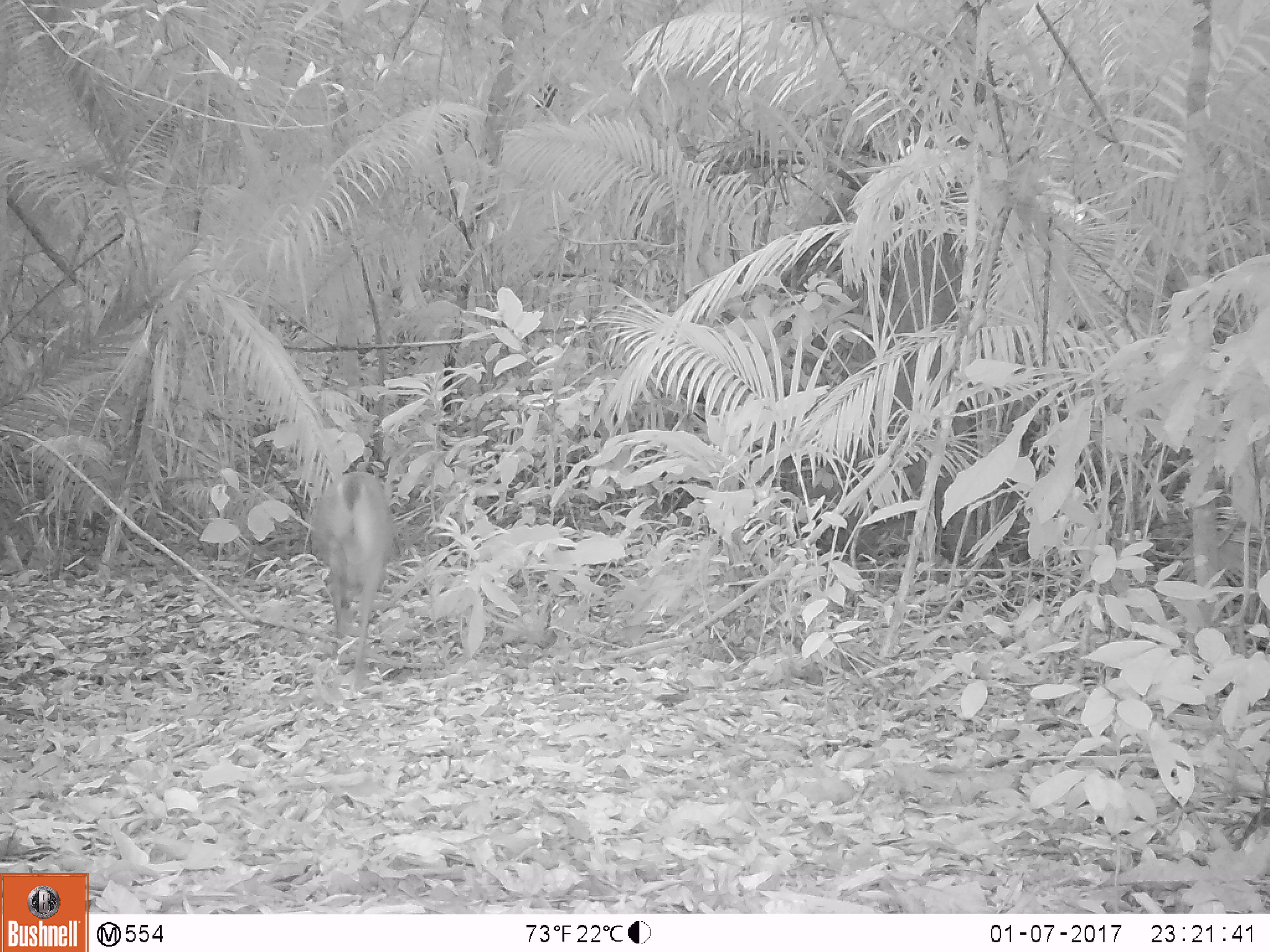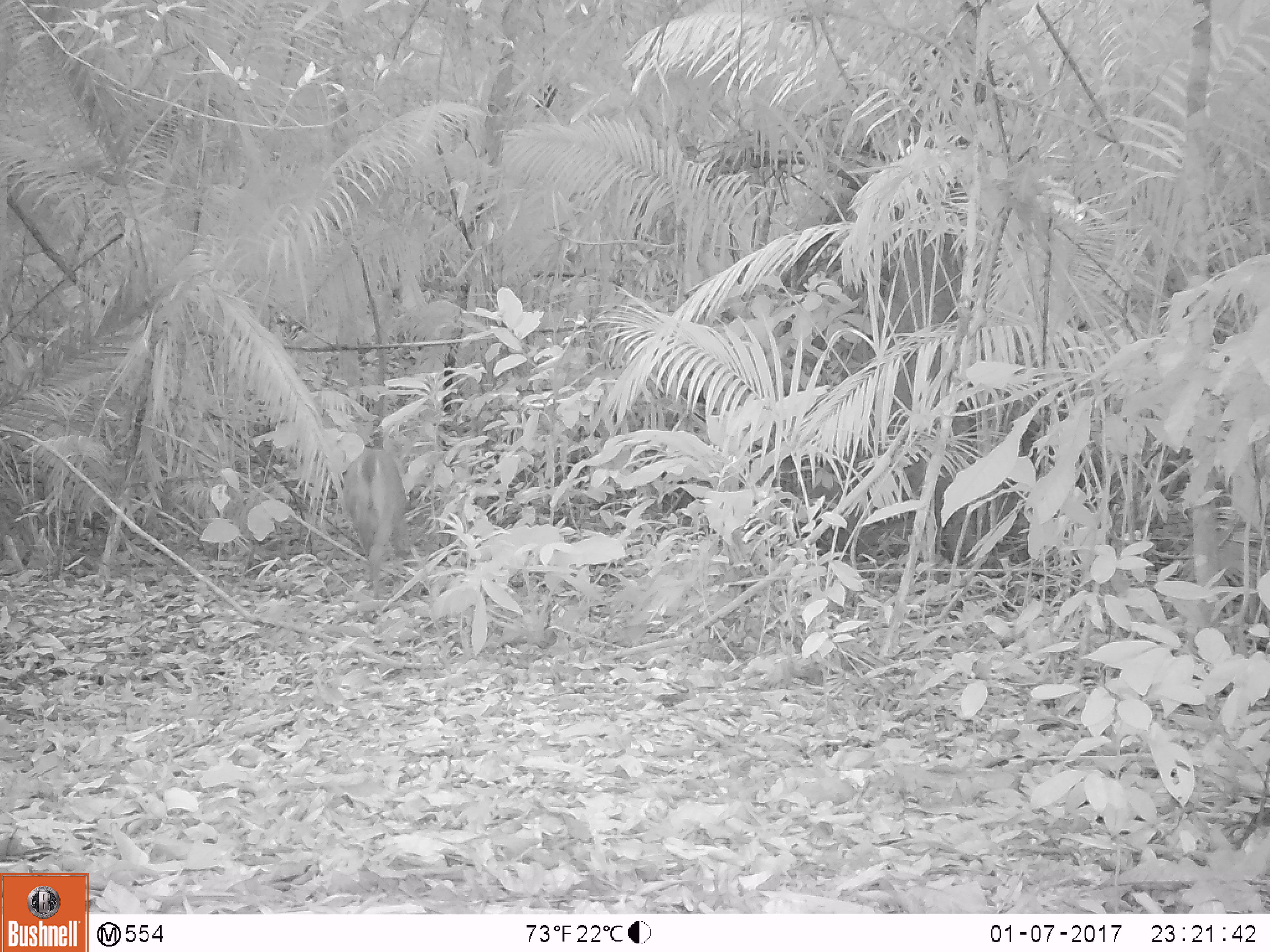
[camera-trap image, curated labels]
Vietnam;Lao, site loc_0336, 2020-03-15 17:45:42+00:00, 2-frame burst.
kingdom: Animalia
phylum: Chordata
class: Mammalia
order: Artiodactyla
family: Cervidae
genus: Muntiacus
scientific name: Muntiacus vuquangensis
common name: large-antlered muntjac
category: large antlered muntjac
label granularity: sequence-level